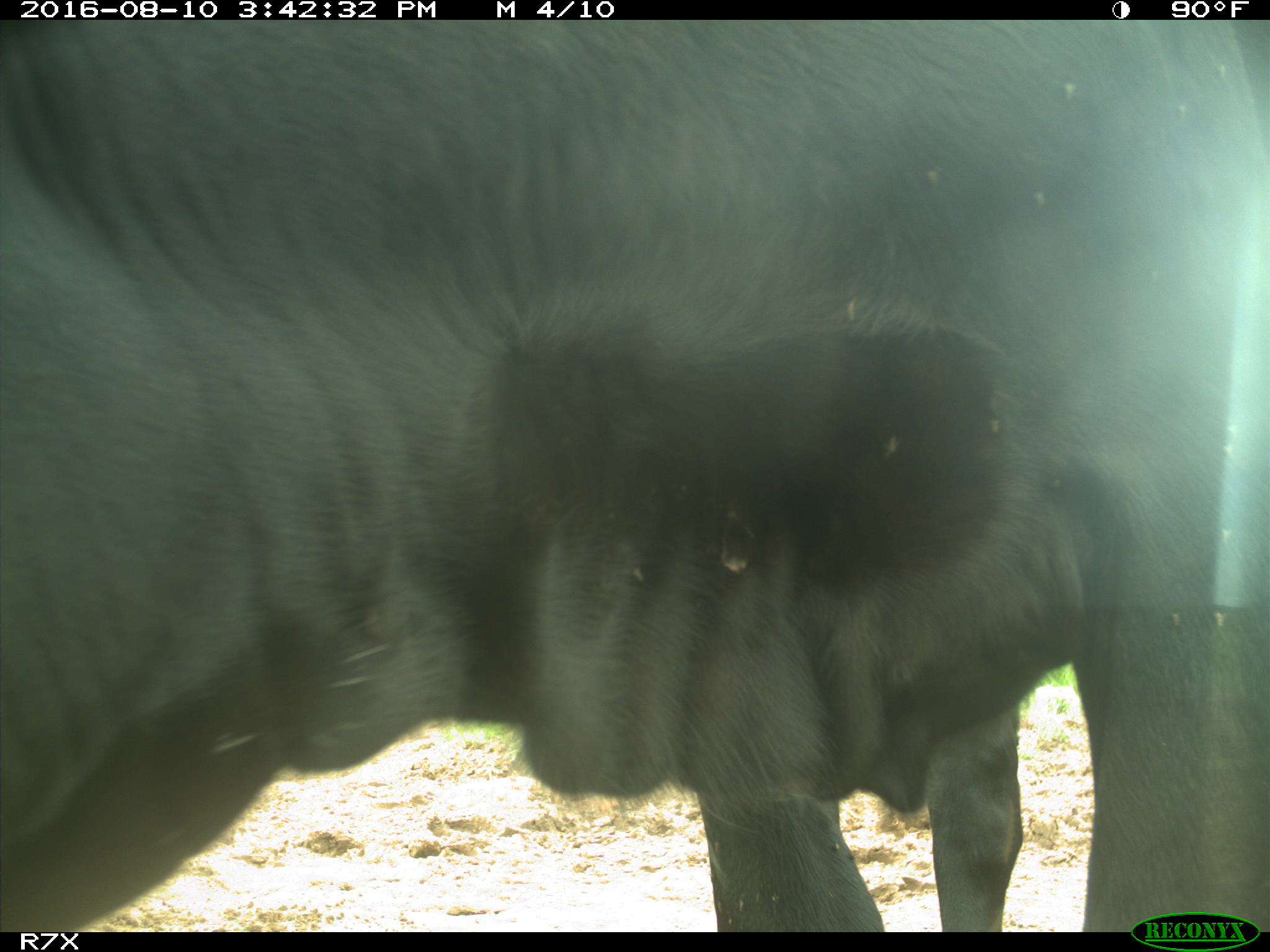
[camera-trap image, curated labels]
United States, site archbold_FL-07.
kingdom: Animalia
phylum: Chordata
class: Mammalia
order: Artiodactyla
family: Bovidae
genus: Bos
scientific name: Bos taurus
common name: domestic cow